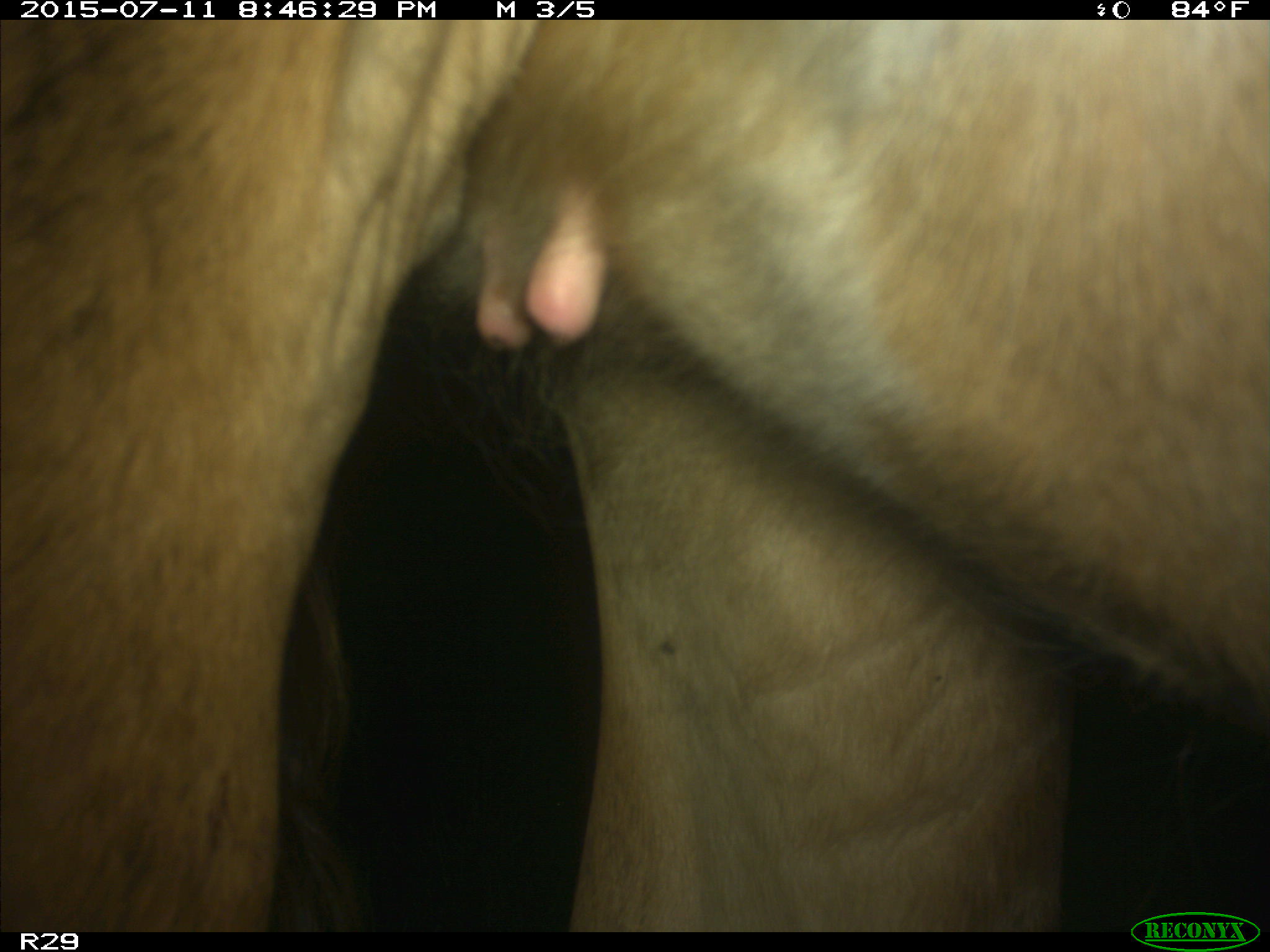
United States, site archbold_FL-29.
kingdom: Animalia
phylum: Chordata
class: Mammalia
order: Artiodactyla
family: Bovidae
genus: Bos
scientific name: Bos taurus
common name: domestic cow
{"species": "Bos taurus (domestic cow)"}